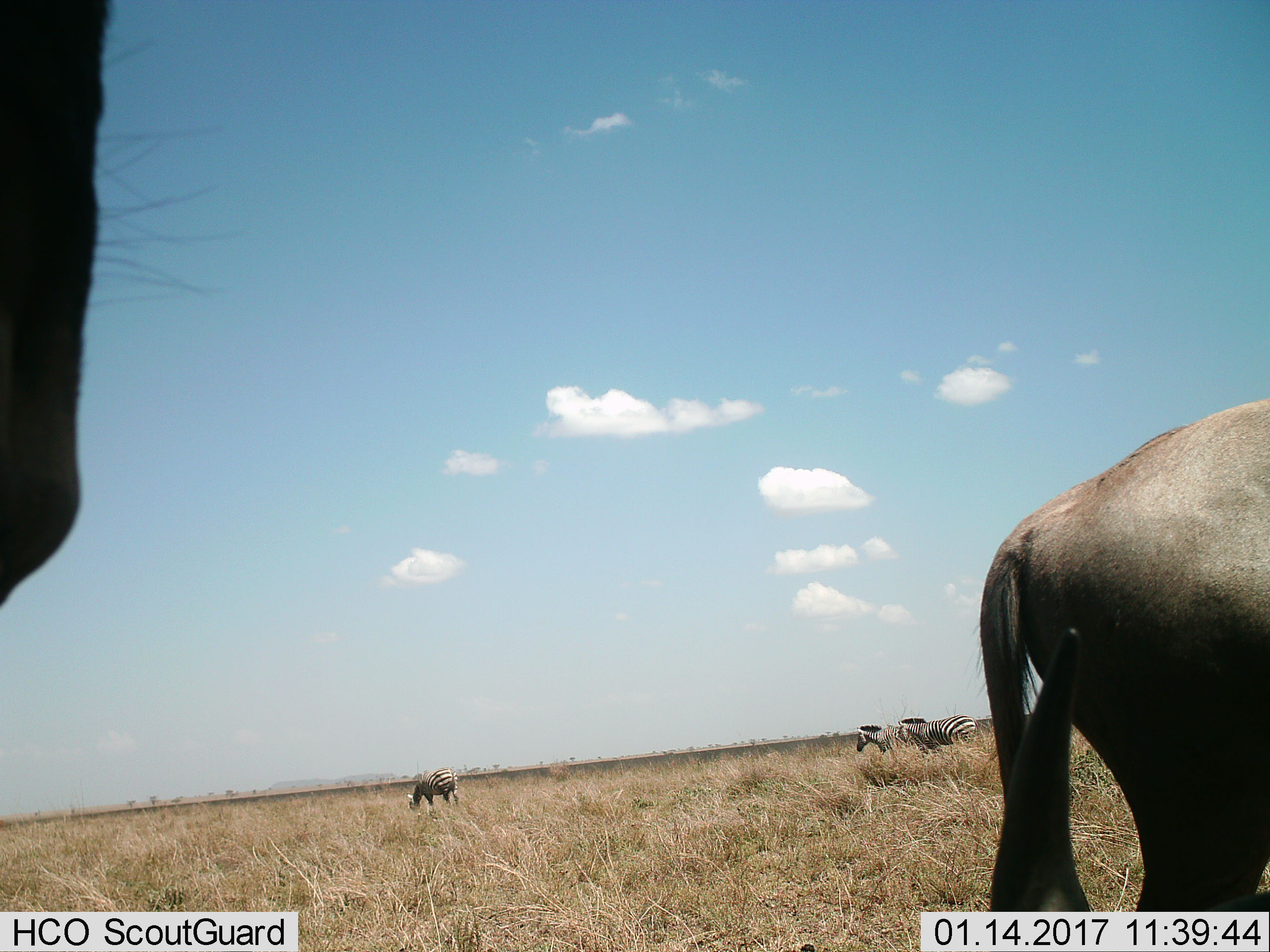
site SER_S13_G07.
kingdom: Animalia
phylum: Chordata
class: Mammalia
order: Perissodactyla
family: Equidae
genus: Equus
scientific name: Equus quagga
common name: plains zebra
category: zebraplains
Zebraplains (plains zebra) (Equus quagga), count 3. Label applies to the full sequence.